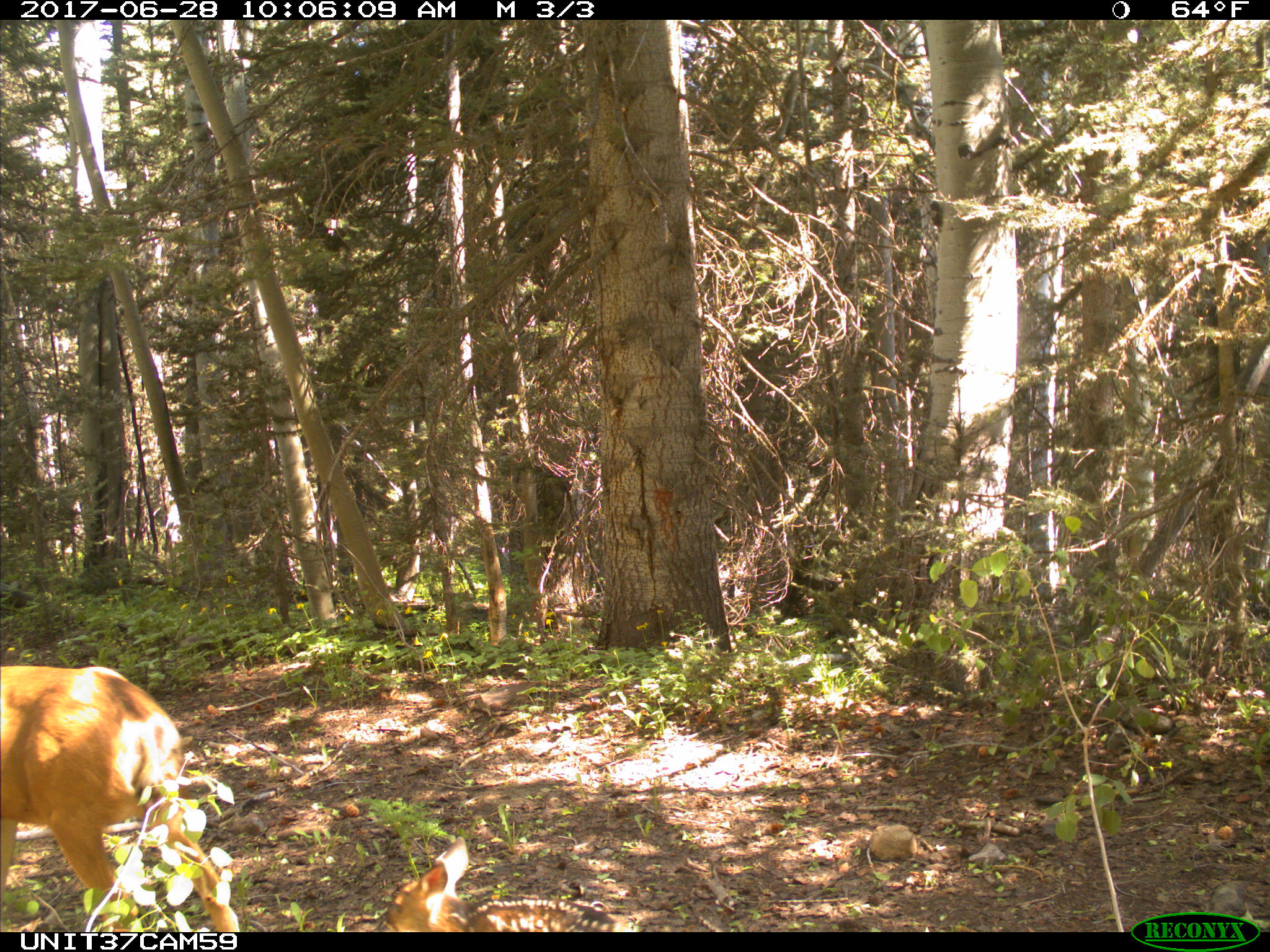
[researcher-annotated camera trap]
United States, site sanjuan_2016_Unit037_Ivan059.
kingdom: Animalia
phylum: Chordata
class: Mammalia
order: Artiodactyla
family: Cervidae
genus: Odocoileus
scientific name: Odocoileus hemionus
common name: mule deer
Odocoileus hemionus (mule deer).